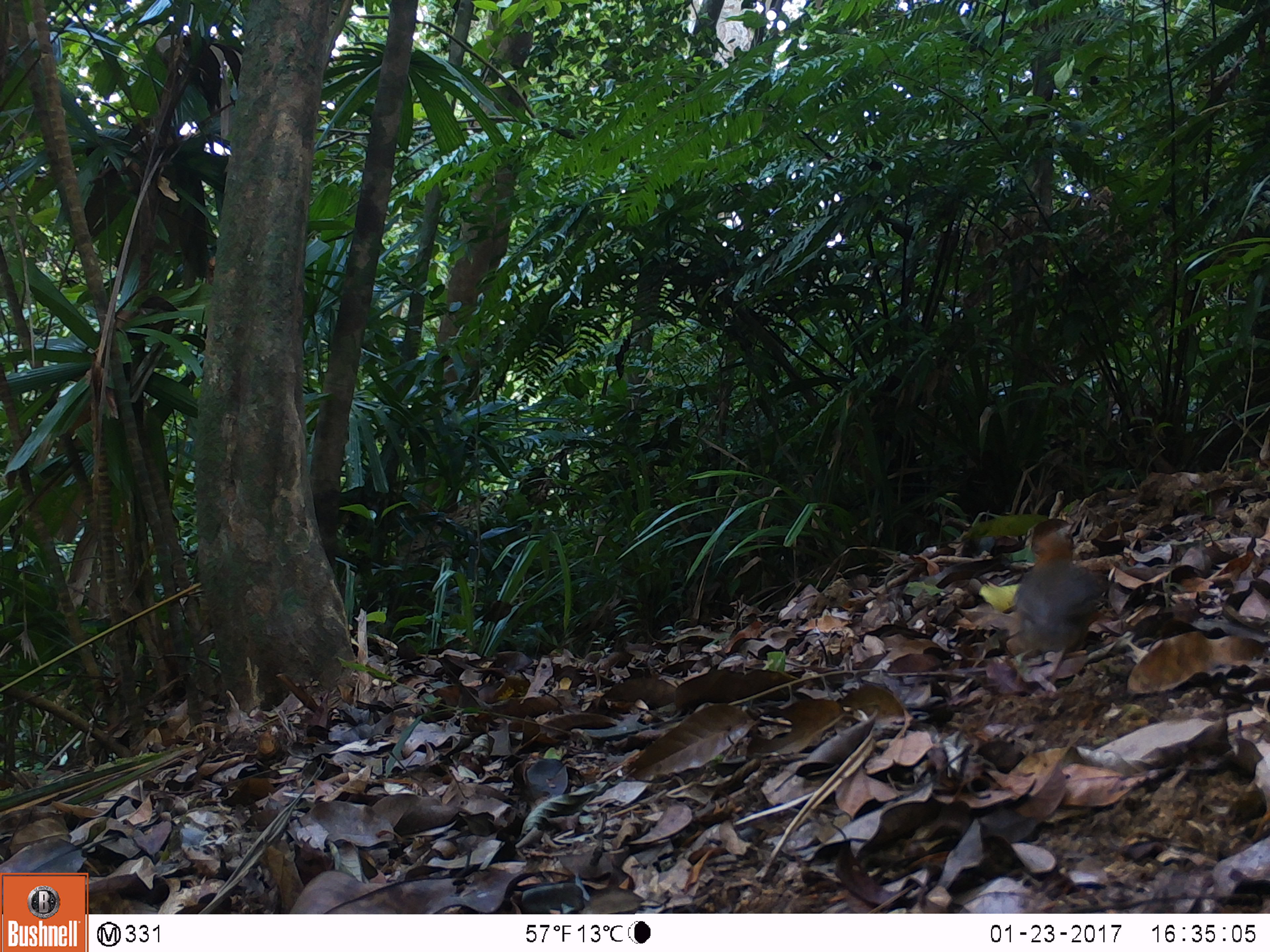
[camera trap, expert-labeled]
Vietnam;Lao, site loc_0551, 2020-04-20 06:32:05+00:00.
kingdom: Animalia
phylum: Chordata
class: Aves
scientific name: Aves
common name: bird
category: unidentified bird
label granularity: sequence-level